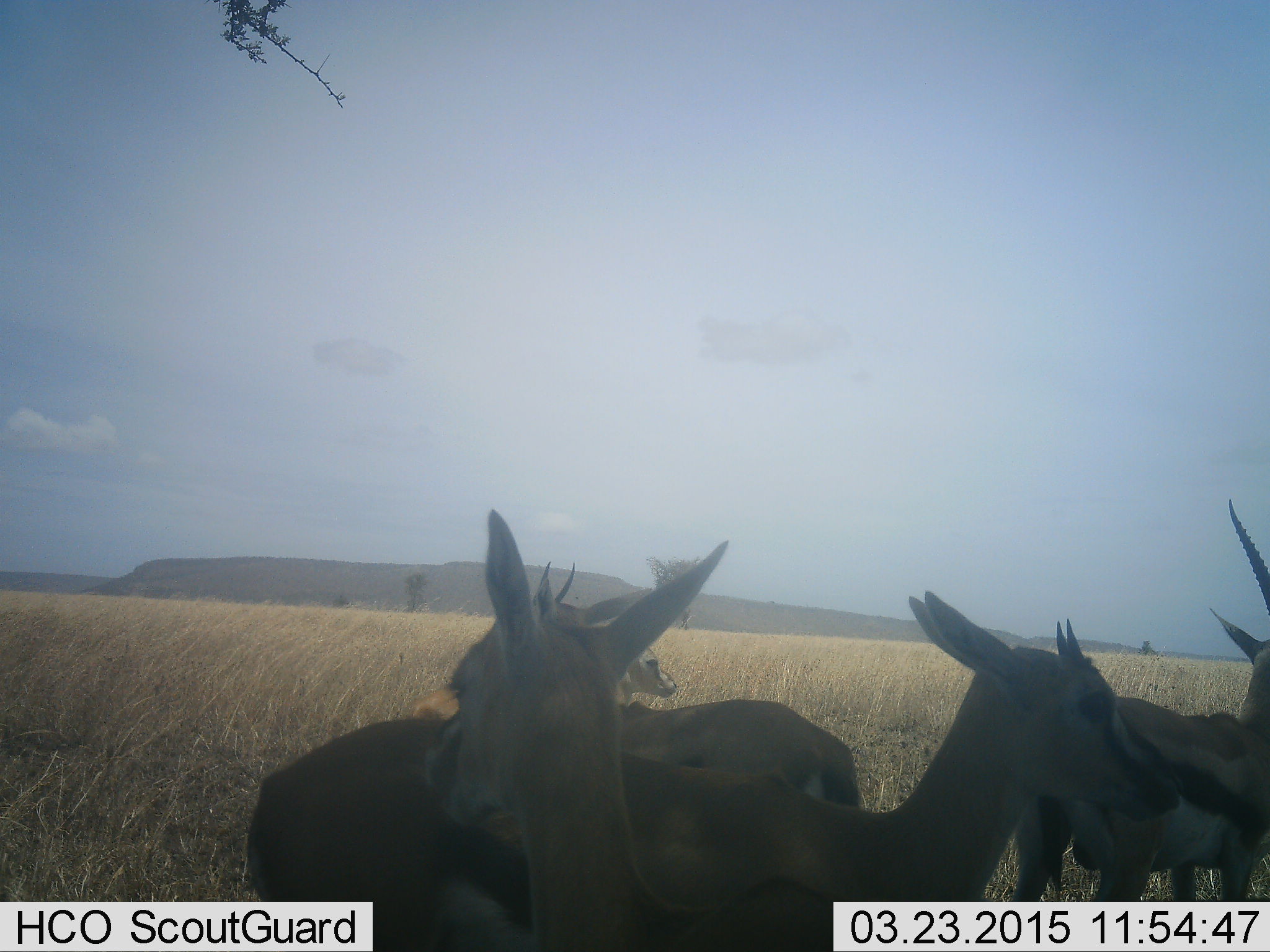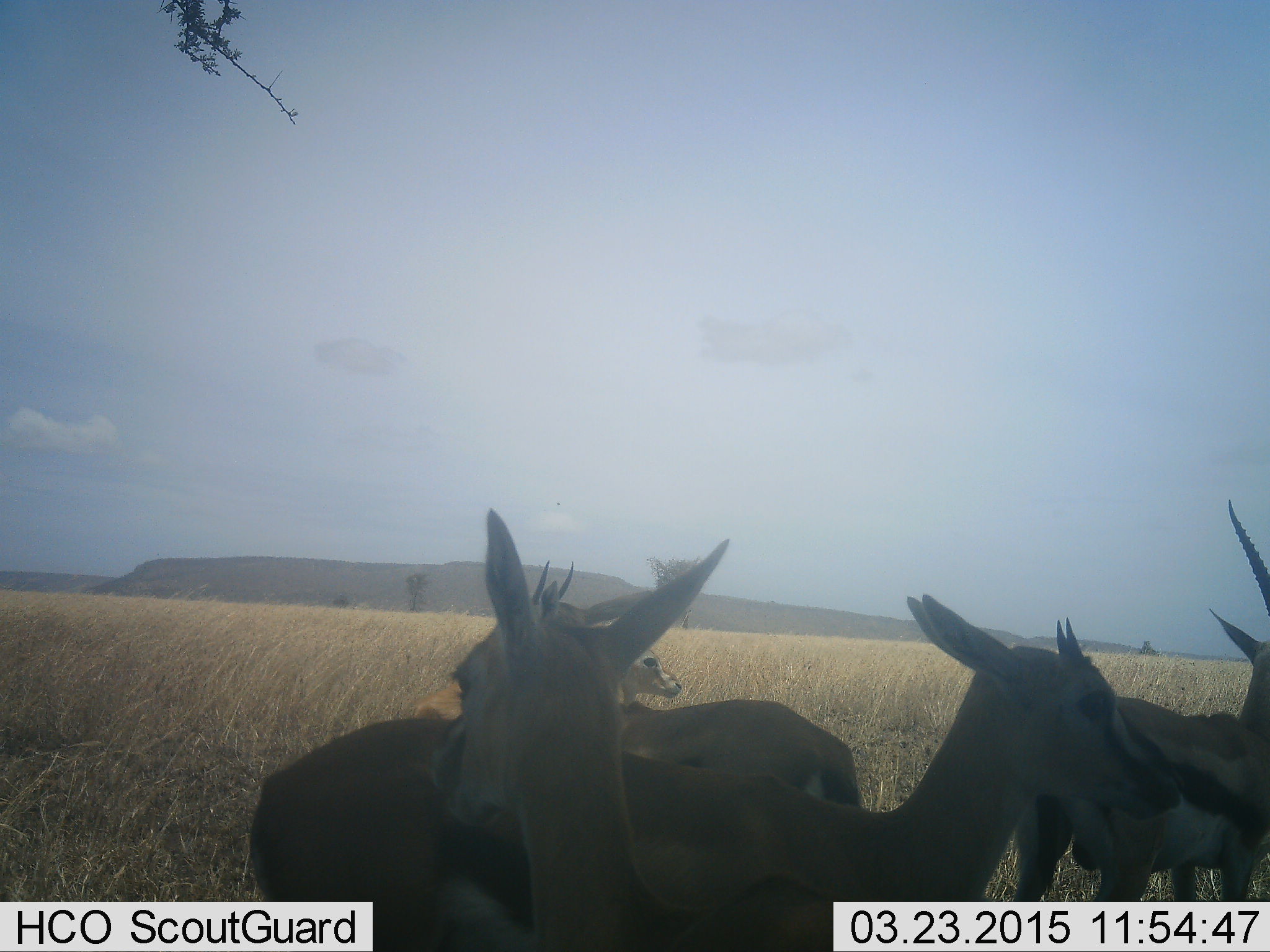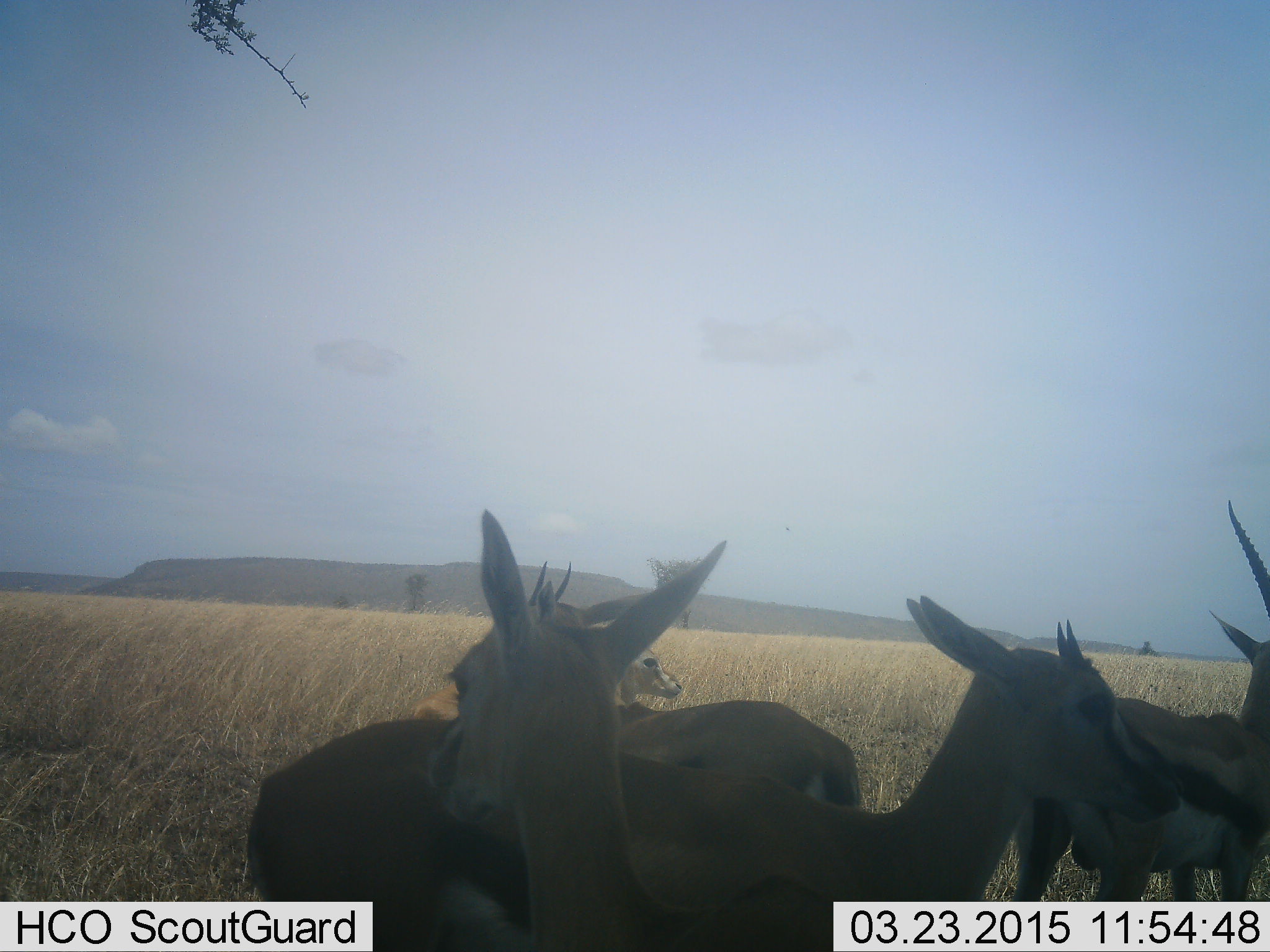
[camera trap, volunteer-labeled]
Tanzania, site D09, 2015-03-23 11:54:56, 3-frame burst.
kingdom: Animalia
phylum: Chordata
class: Mammalia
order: Artiodactyla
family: Bovidae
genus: Eudorcas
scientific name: Eudorcas thomsonii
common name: thomson's gazelle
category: gazellethomsons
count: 5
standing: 100%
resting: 10%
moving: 0%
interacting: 0%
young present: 0%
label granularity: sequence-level